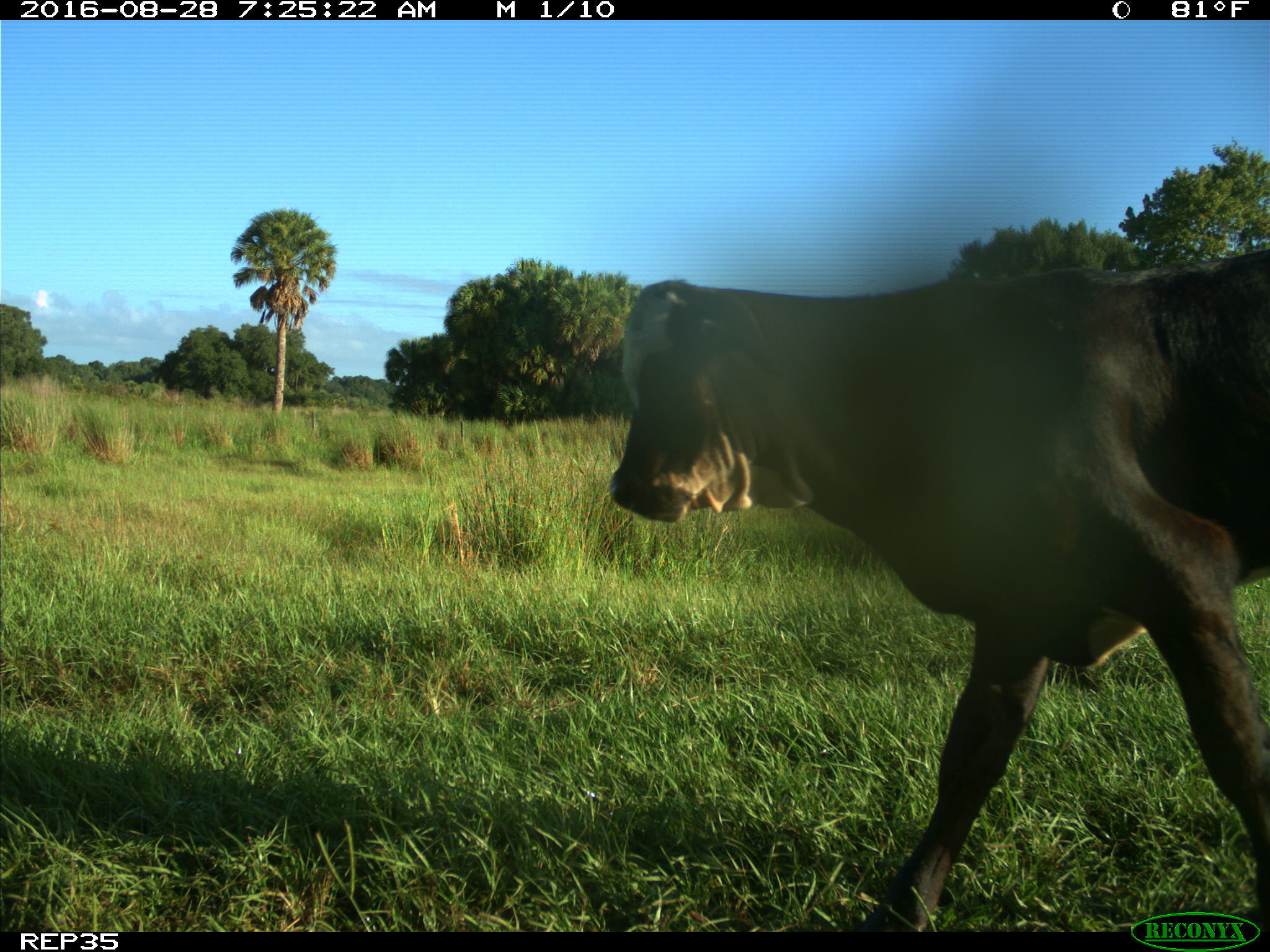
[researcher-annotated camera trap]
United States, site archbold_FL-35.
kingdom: Animalia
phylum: Chordata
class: Mammalia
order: Artiodactyla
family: Bovidae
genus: Bos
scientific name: Bos taurus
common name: domestic cow